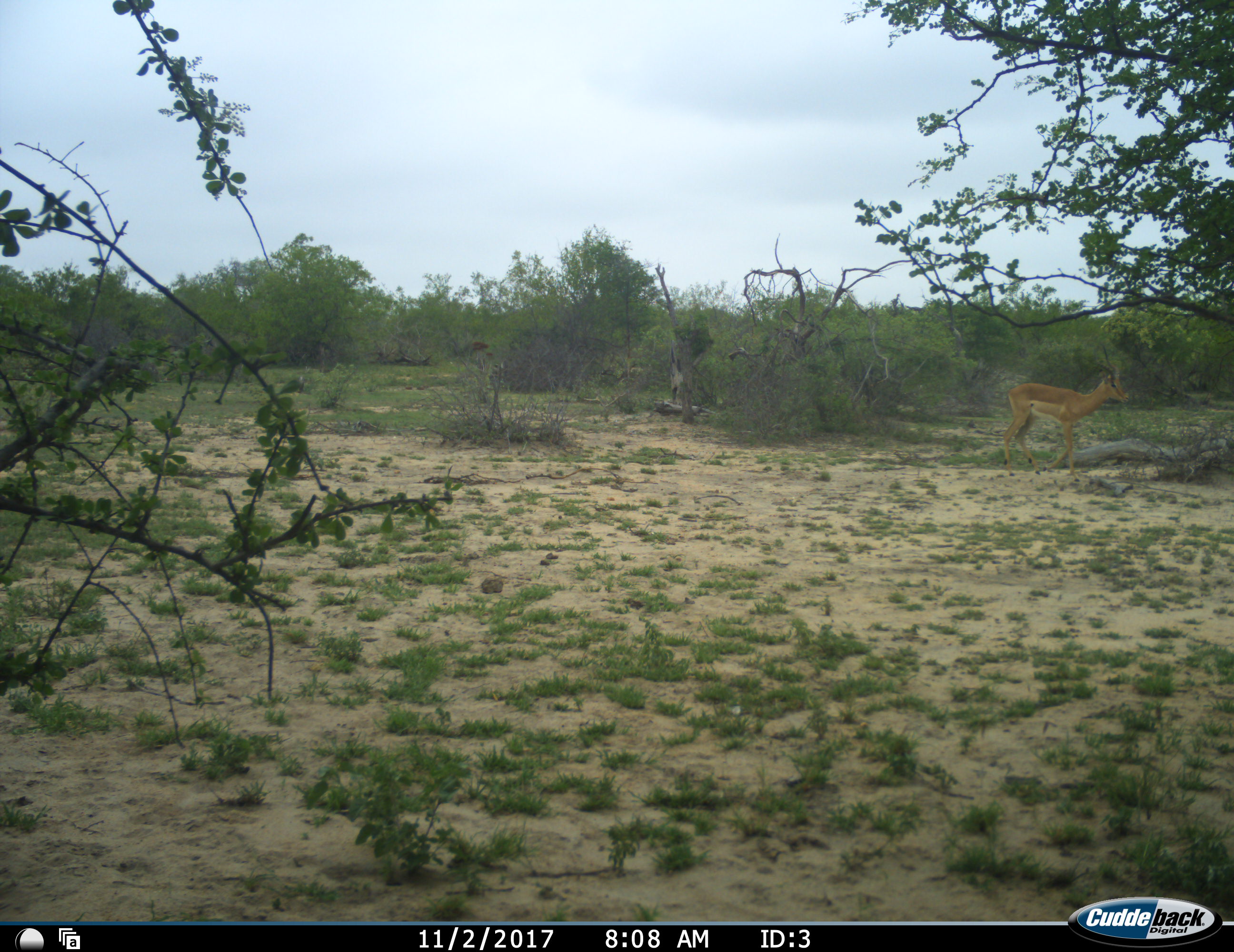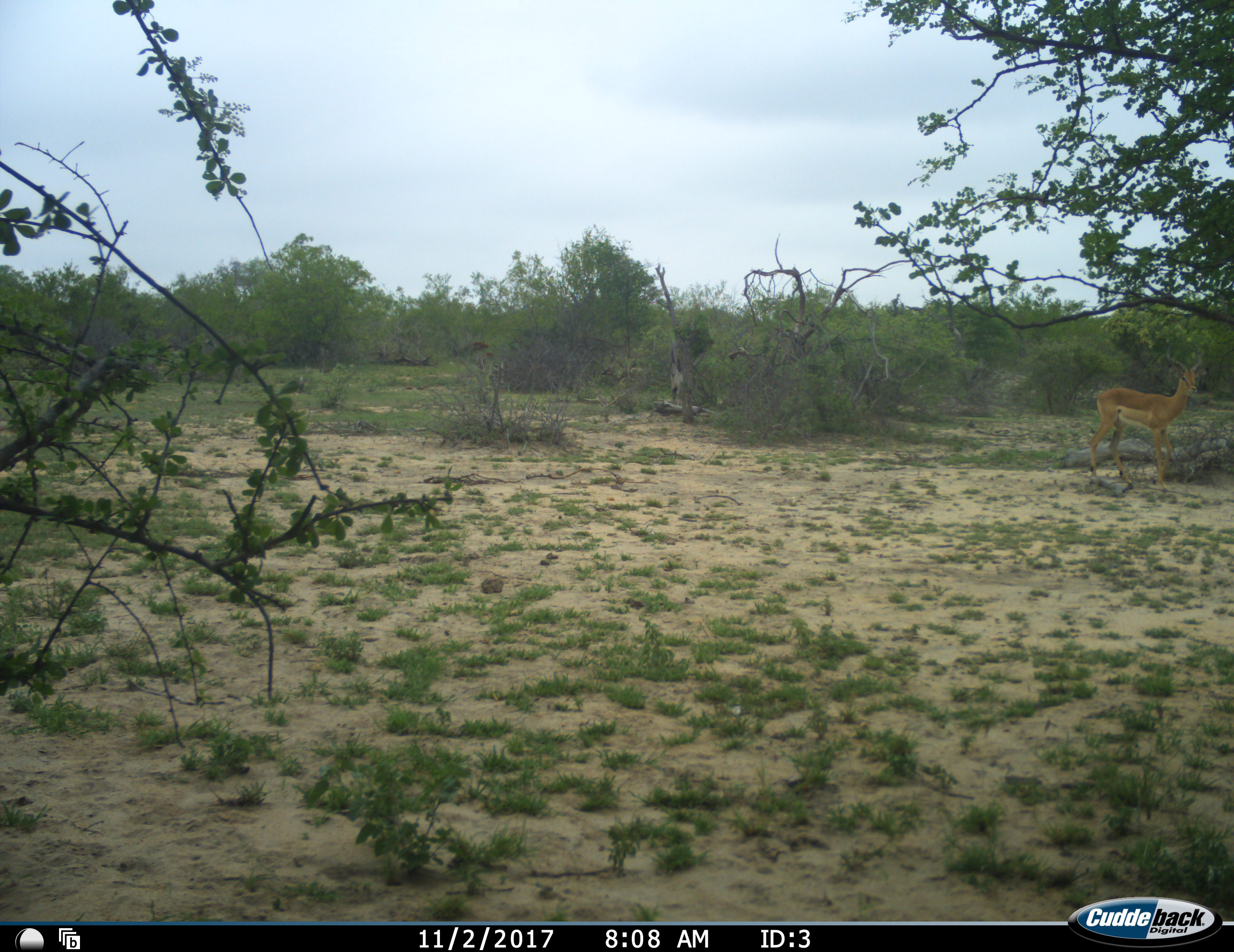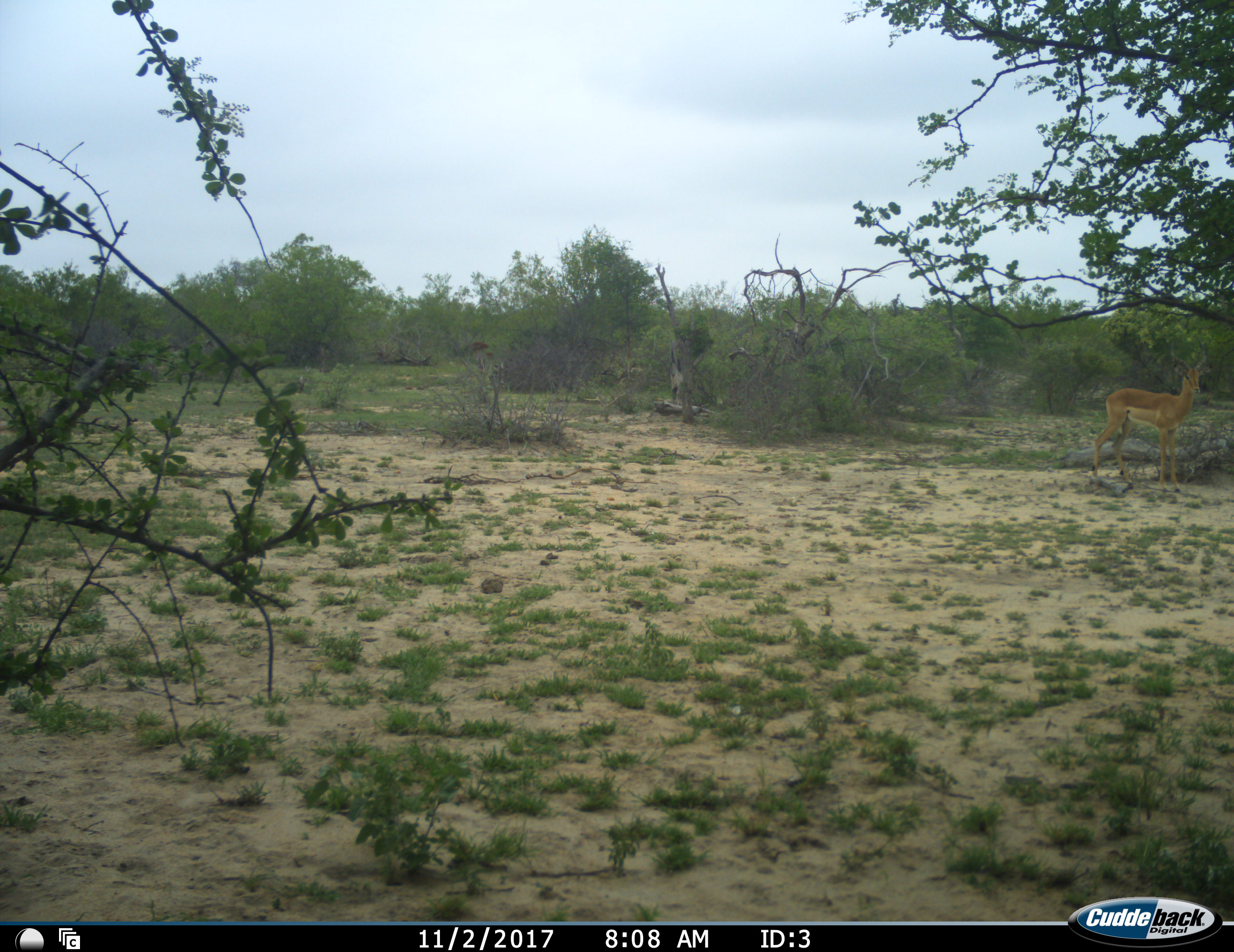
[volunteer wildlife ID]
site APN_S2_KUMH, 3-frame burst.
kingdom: Animalia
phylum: Chordata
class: Mammalia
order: Artiodactyla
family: Bovidae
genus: Aepyceros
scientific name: Aepyceros melampus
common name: impala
Impala (Aepyceros melampus), count 1. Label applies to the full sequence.